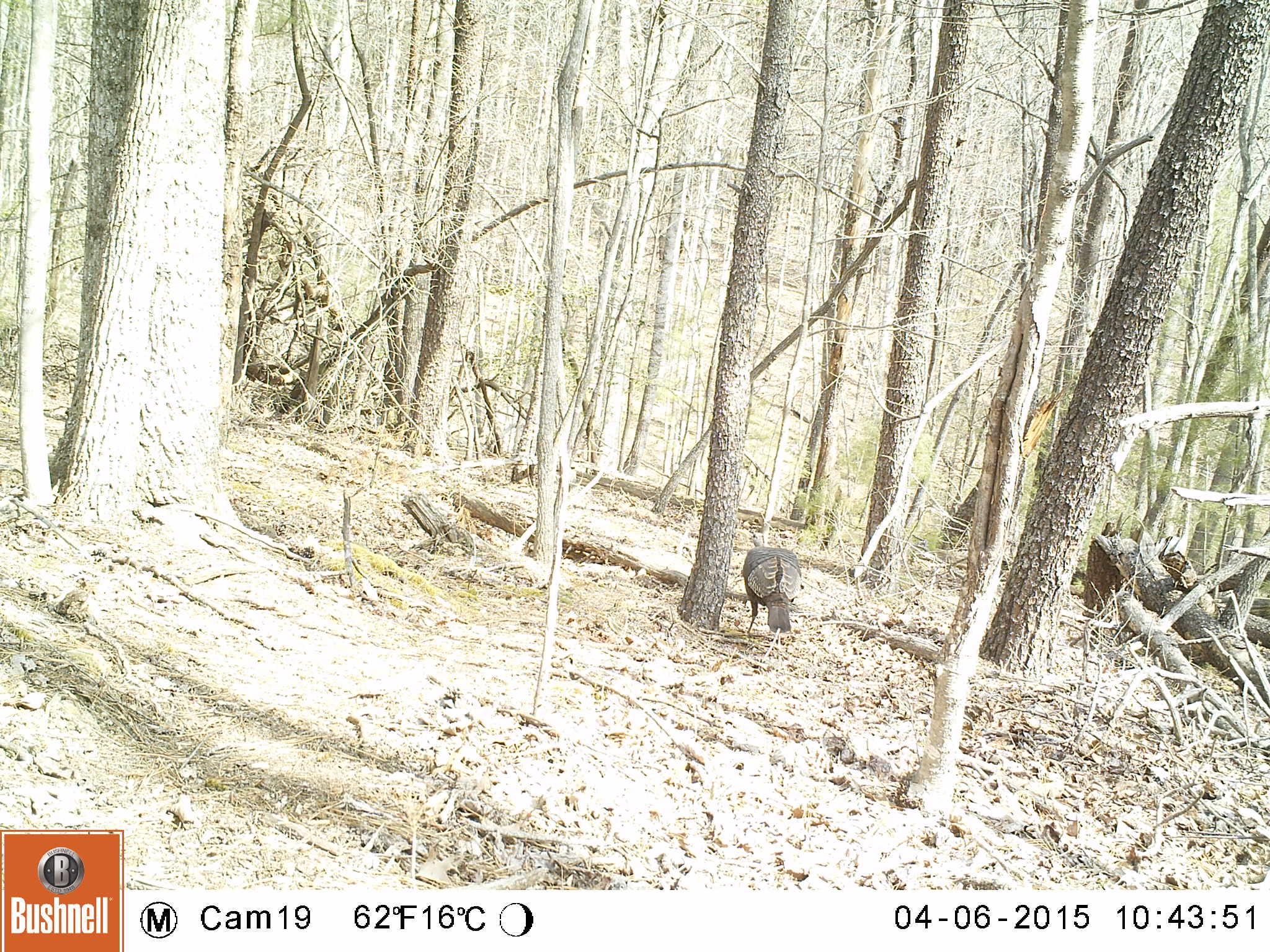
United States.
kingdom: Animalia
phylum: Chordata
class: Aves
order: Galliformes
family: Phasianidae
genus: Meleagris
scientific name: Meleagris gallopavo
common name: wild turkey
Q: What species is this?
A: Wild Turkey (Meleagris gallopavo).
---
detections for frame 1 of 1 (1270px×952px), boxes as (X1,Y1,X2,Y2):
Wild Turkey: (738,540,809,643)